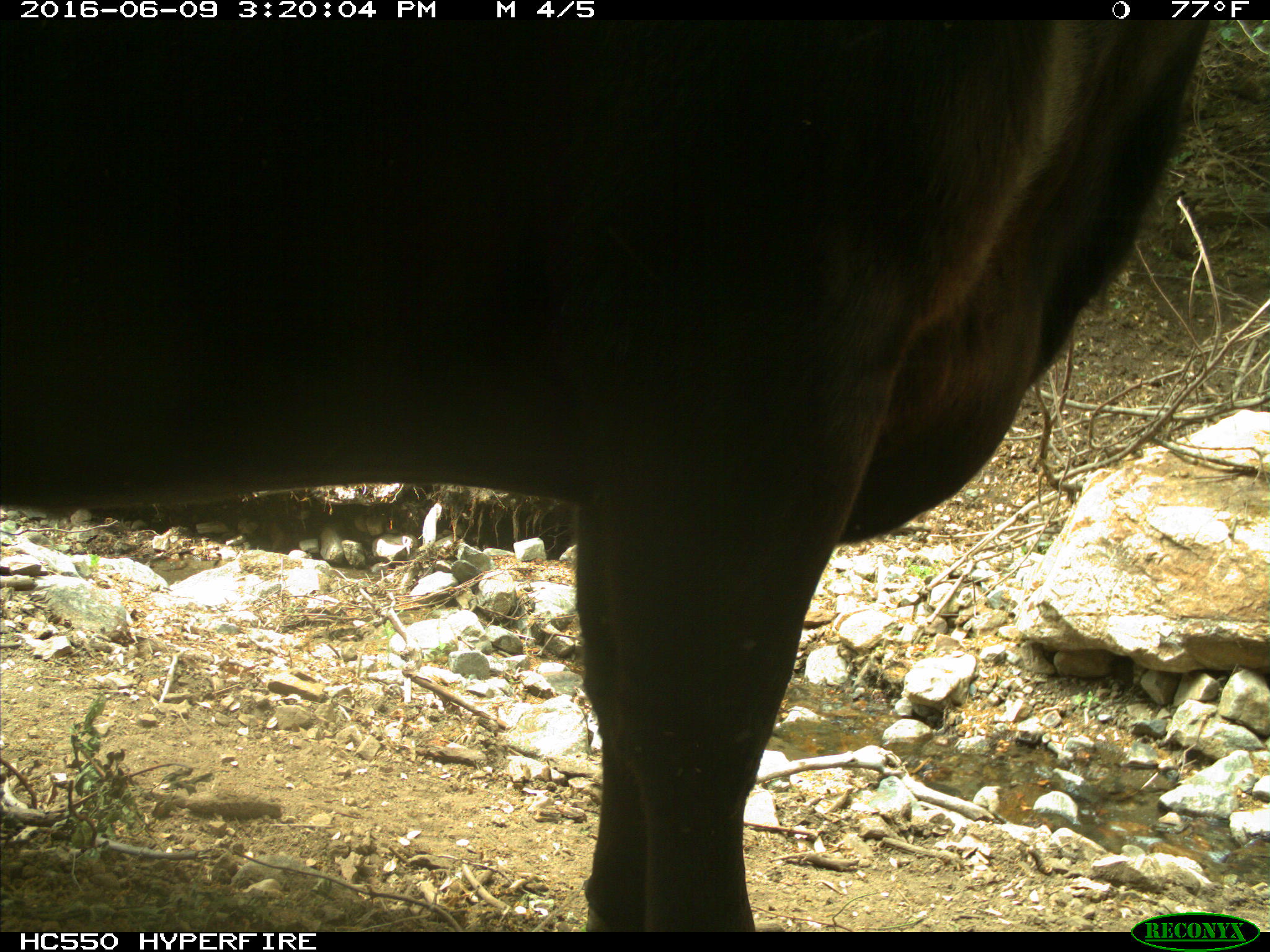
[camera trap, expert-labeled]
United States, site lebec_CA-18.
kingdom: Animalia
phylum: Chordata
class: Mammalia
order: Artiodactyla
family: Bovidae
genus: Bos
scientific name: Bos taurus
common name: domestic cow